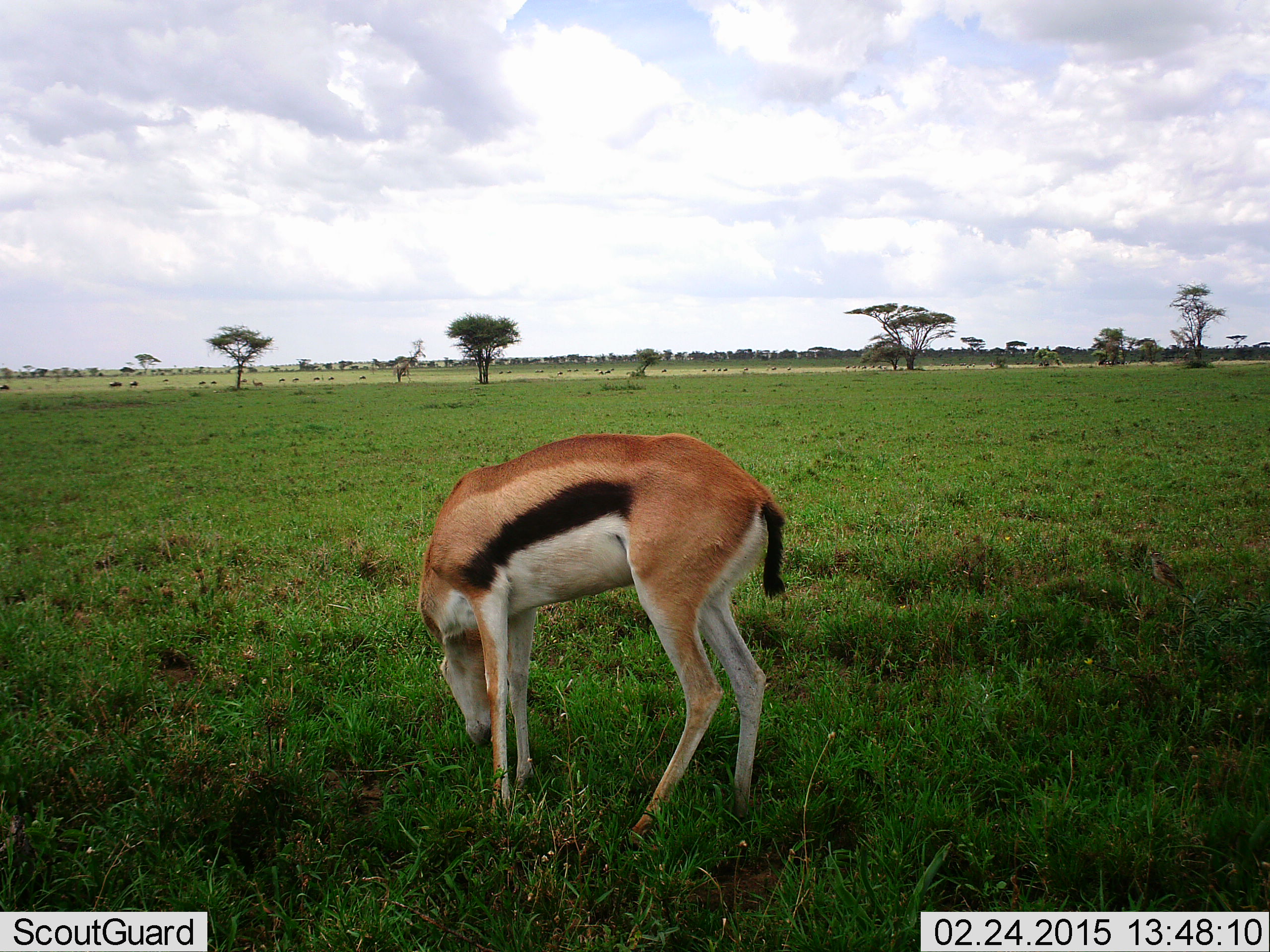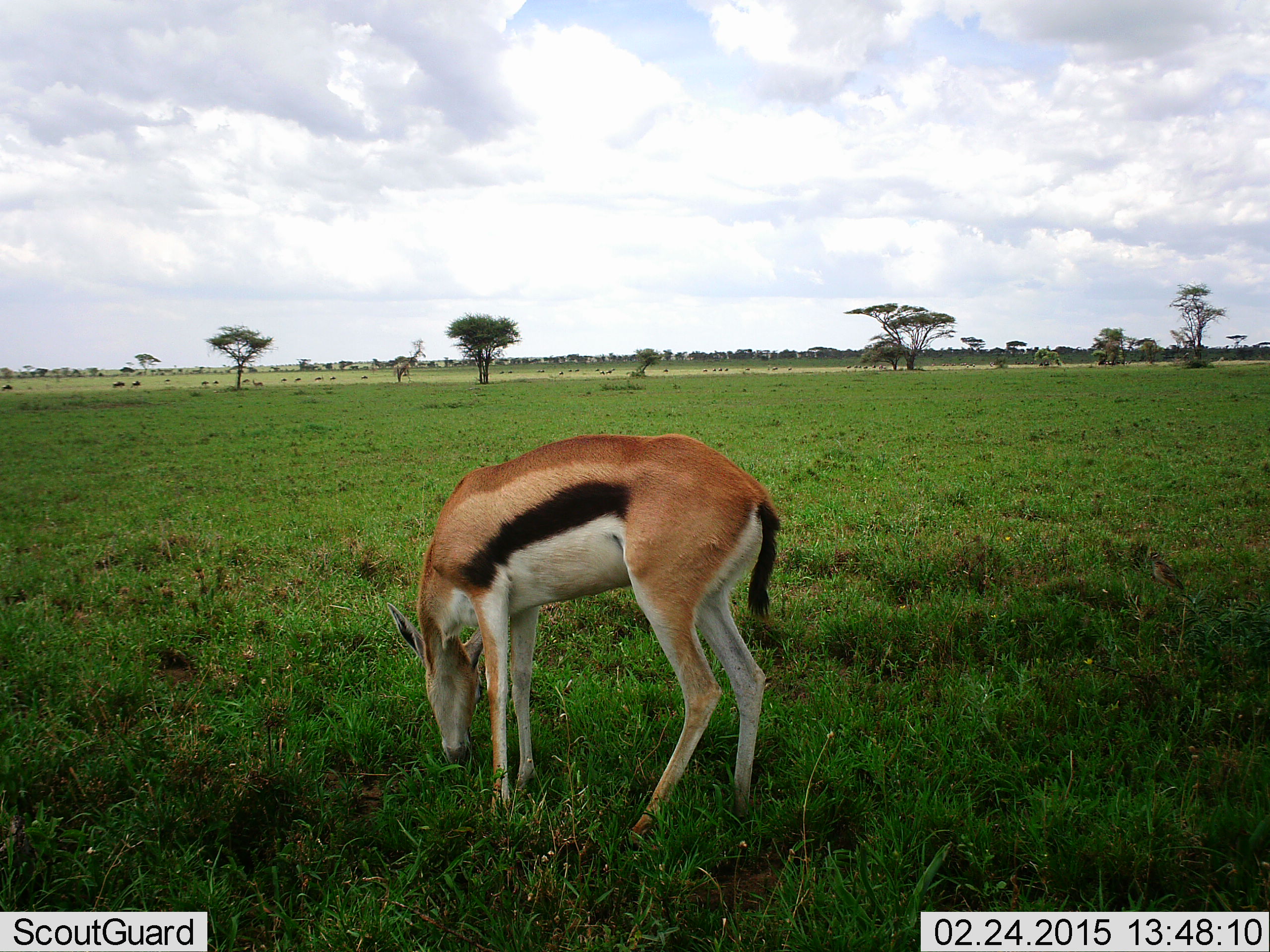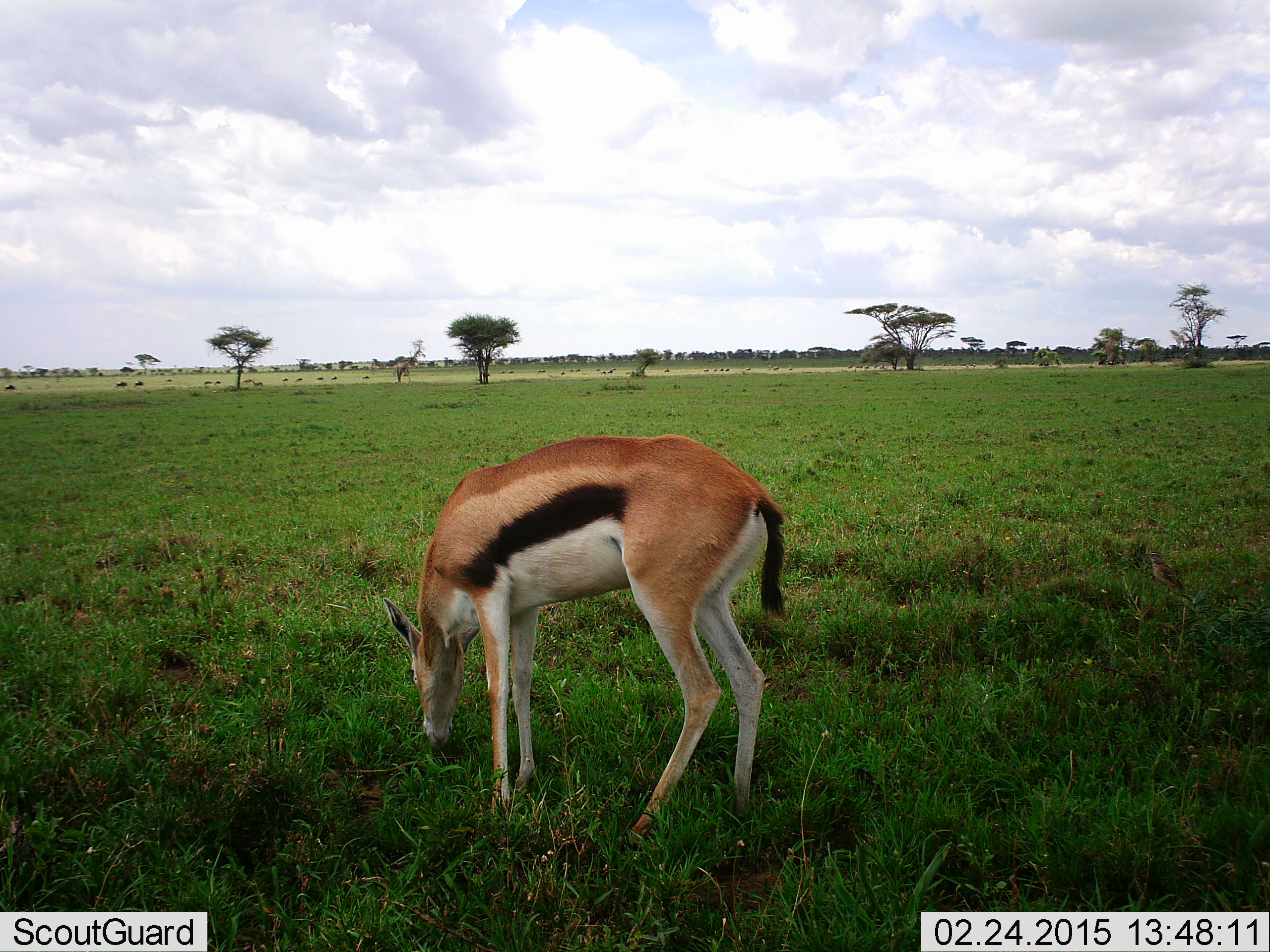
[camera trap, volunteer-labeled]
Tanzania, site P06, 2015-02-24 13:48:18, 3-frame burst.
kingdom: Animalia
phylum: Chordata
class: Mammalia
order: Artiodactyla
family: Bovidae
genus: Eudorcas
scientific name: Eudorcas thomsonii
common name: thomson's gazelle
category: gazellethomsons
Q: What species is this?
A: Gazellethomsons (thomson's gazelle) (Eudorcas thomsonii).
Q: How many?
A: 1.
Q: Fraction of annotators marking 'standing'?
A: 18%.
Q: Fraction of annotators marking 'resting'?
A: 0%.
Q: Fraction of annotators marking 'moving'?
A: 0%.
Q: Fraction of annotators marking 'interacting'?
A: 0%.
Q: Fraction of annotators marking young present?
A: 0%.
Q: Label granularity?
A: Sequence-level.